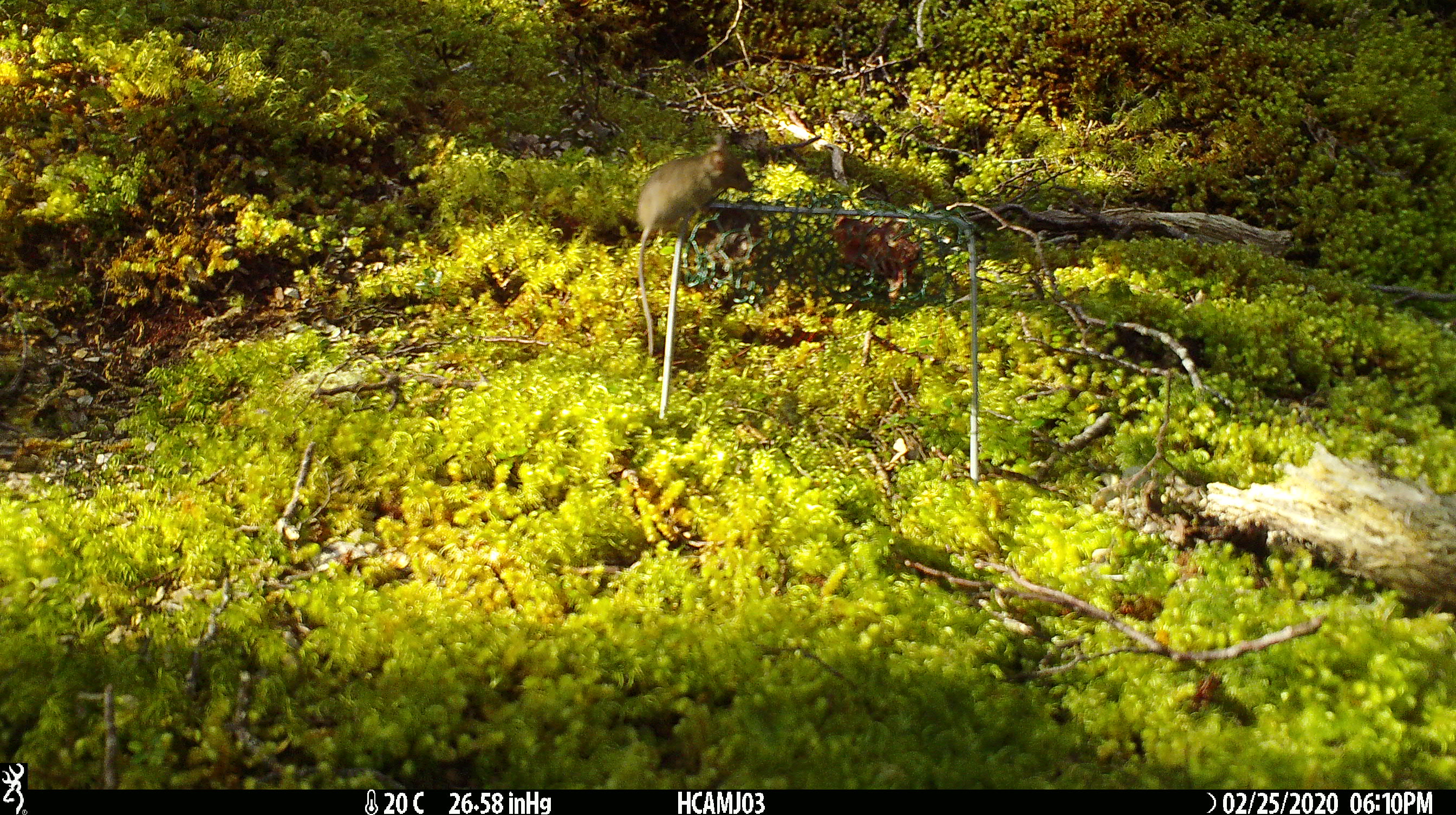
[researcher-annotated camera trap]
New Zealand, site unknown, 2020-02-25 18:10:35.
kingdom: Animalia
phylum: Chordata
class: Mammalia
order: Rodentia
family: Muridae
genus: Mus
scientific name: Mus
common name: mouse